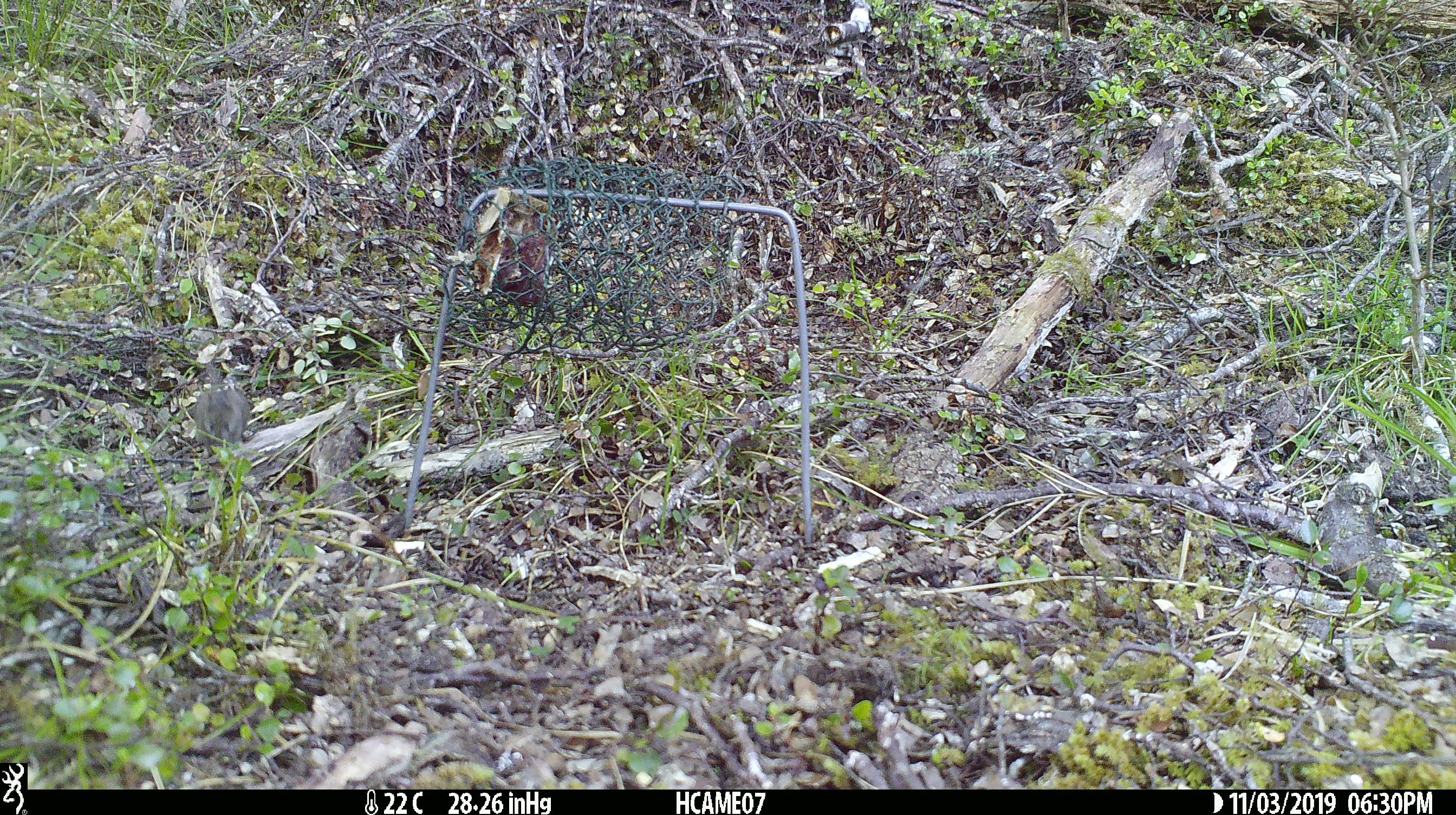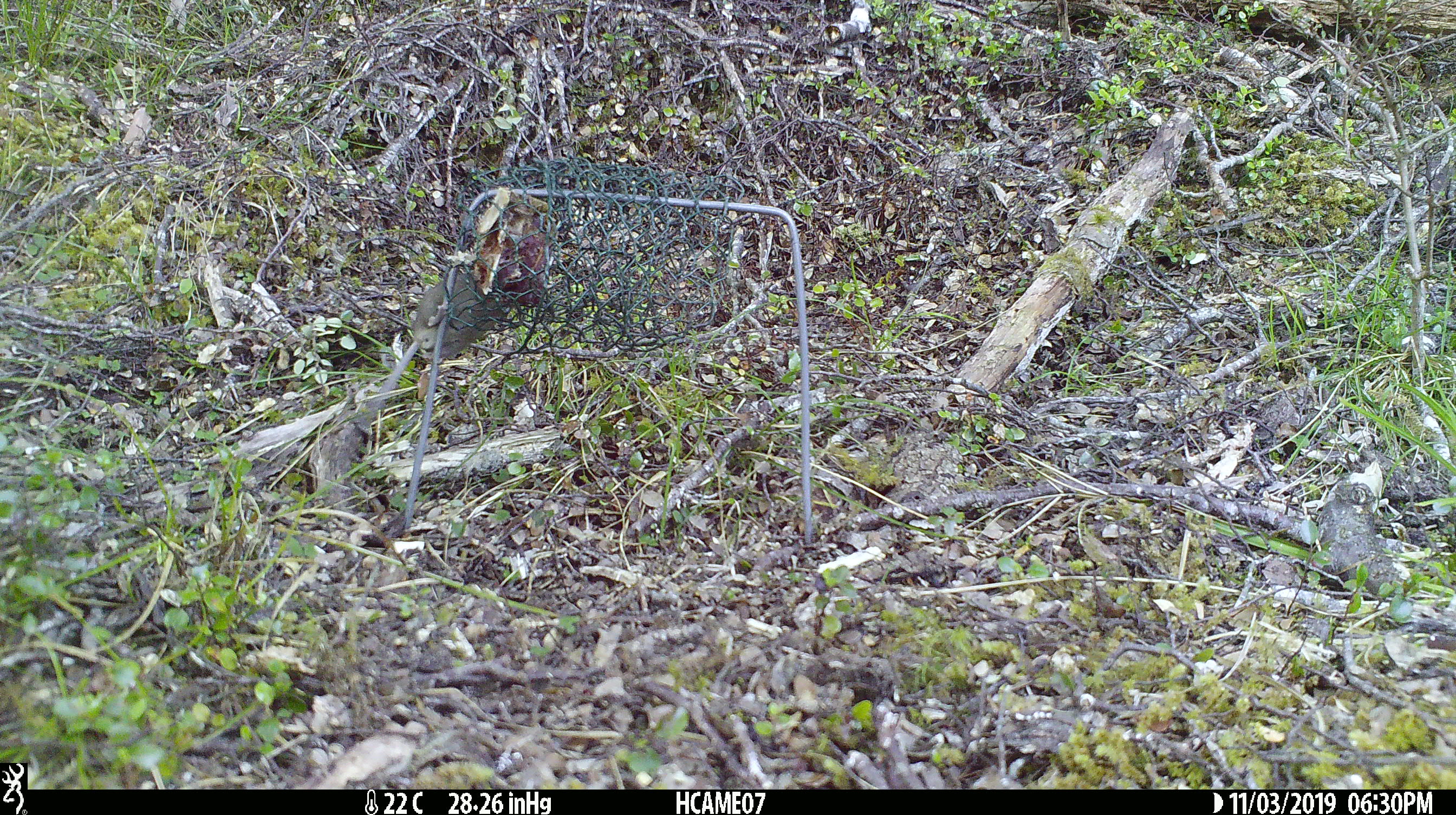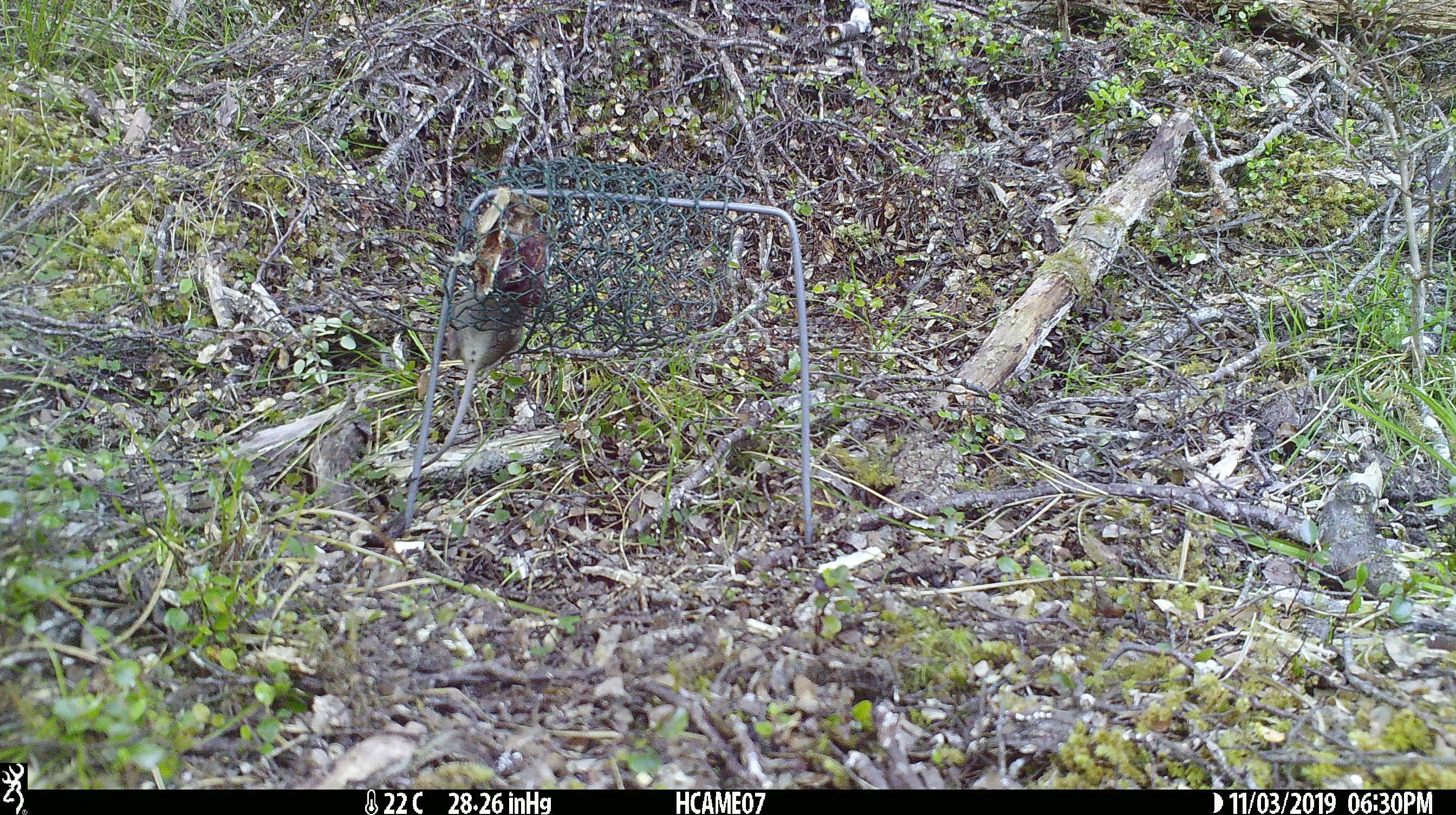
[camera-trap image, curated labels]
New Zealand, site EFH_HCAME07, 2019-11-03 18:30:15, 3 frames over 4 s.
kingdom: Animalia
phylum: Chordata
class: Mammalia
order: Rodentia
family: Muridae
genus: Mus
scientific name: Mus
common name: mouse